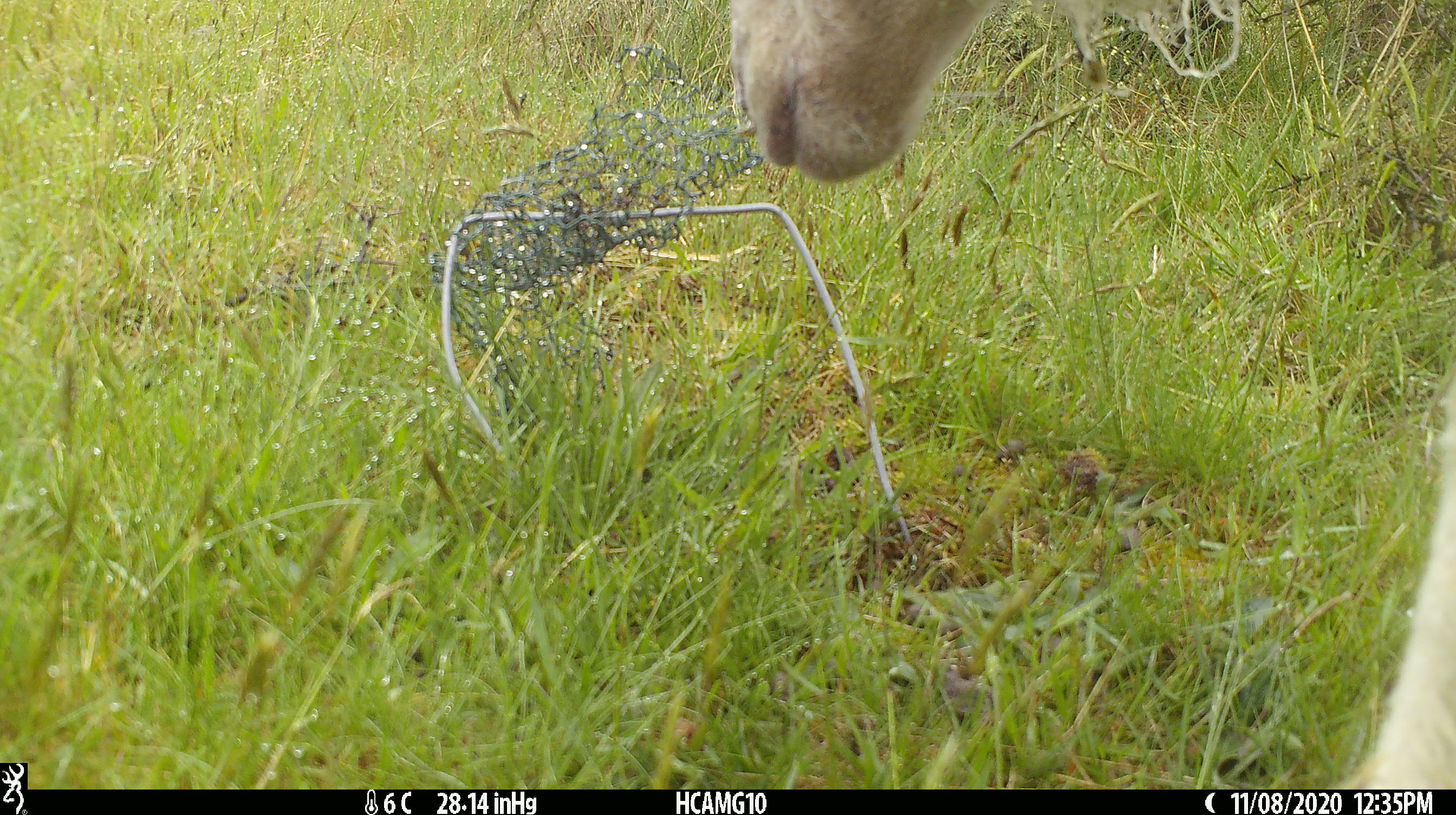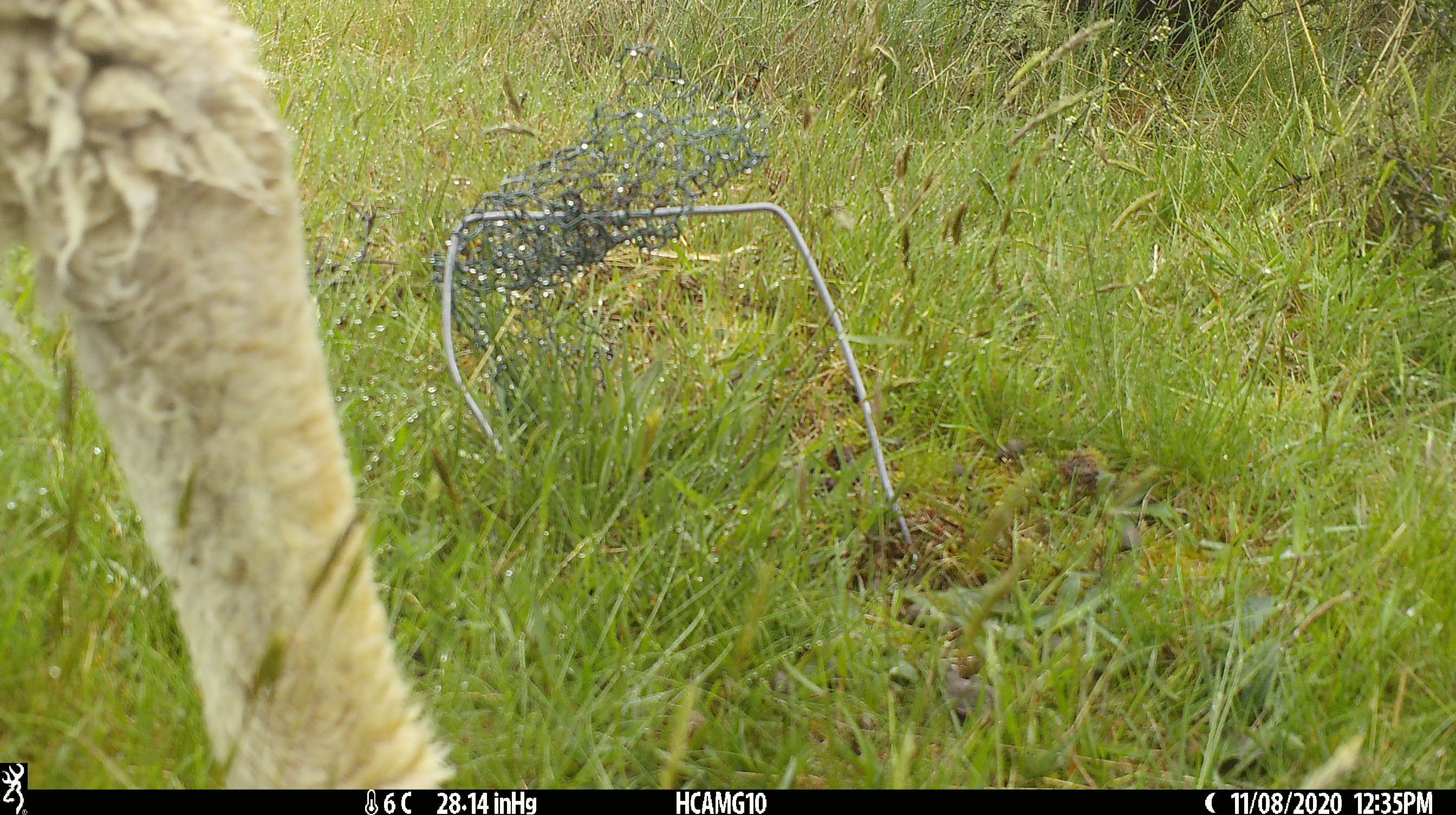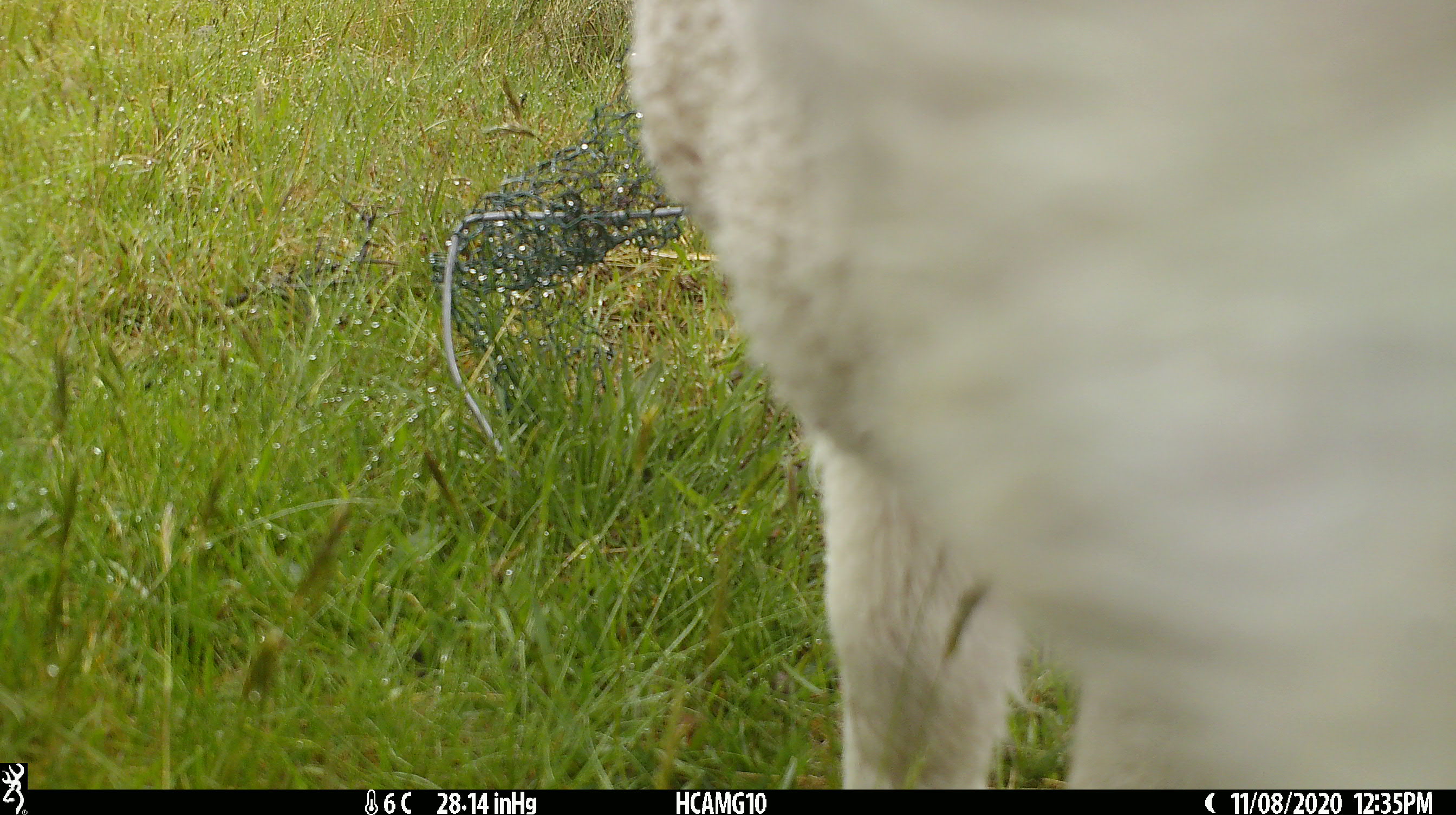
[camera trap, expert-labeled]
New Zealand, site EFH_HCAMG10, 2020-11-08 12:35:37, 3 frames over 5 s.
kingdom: Animalia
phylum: Chordata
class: Mammalia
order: Artiodactyla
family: Bovidae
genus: Ovis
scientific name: Ovis aries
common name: domestic sheep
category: sheep